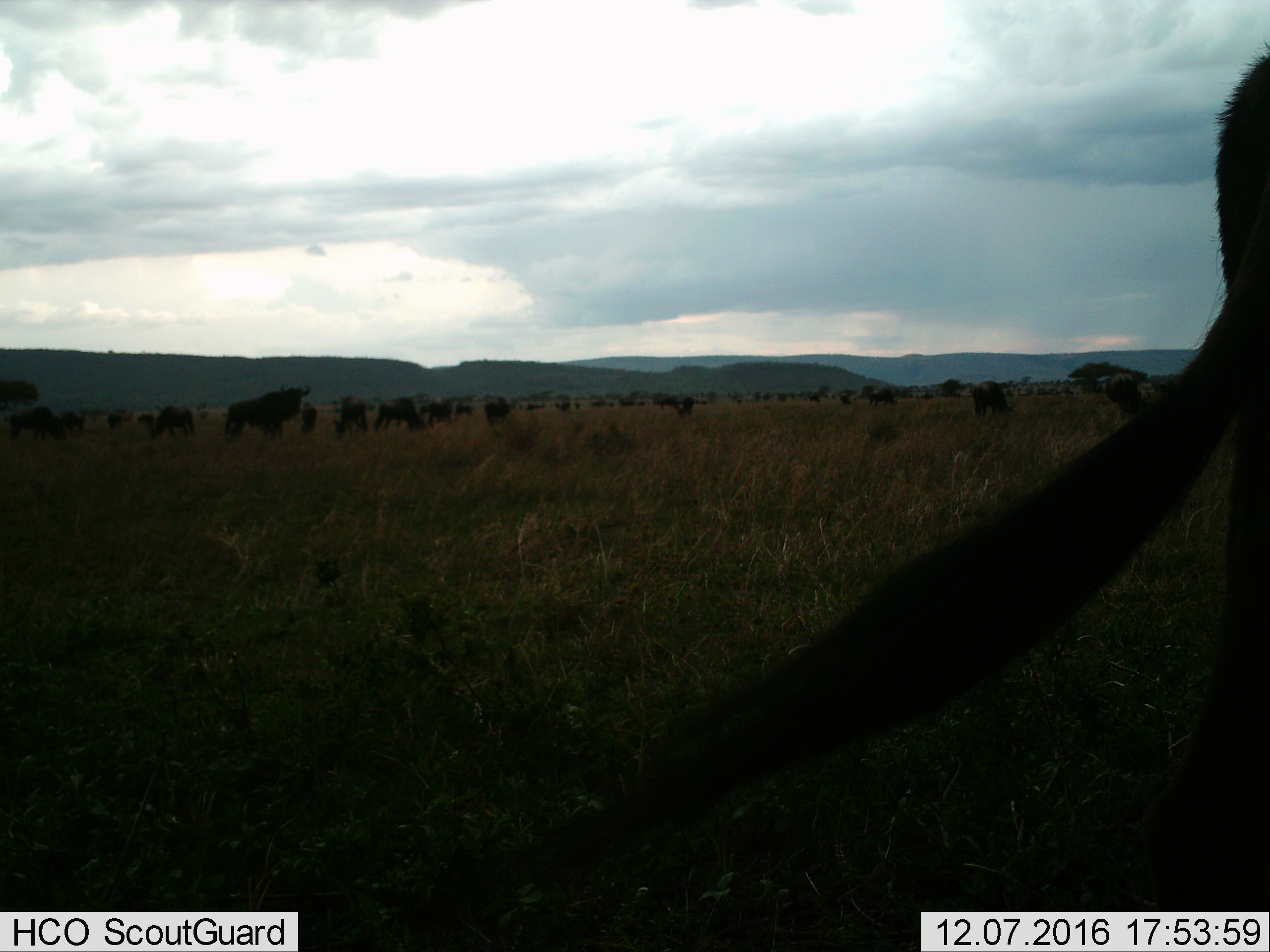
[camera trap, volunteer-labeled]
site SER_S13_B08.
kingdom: Animalia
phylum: Chordata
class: Mammalia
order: Artiodactyla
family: Bovidae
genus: Connochaetes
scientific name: Connochaetes taurinus taurinus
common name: blue wildebeest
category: wildebeestblue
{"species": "wildebeestblue (blue wildebeest) (Connochaetes taurinus taurinus)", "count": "11-50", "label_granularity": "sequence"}